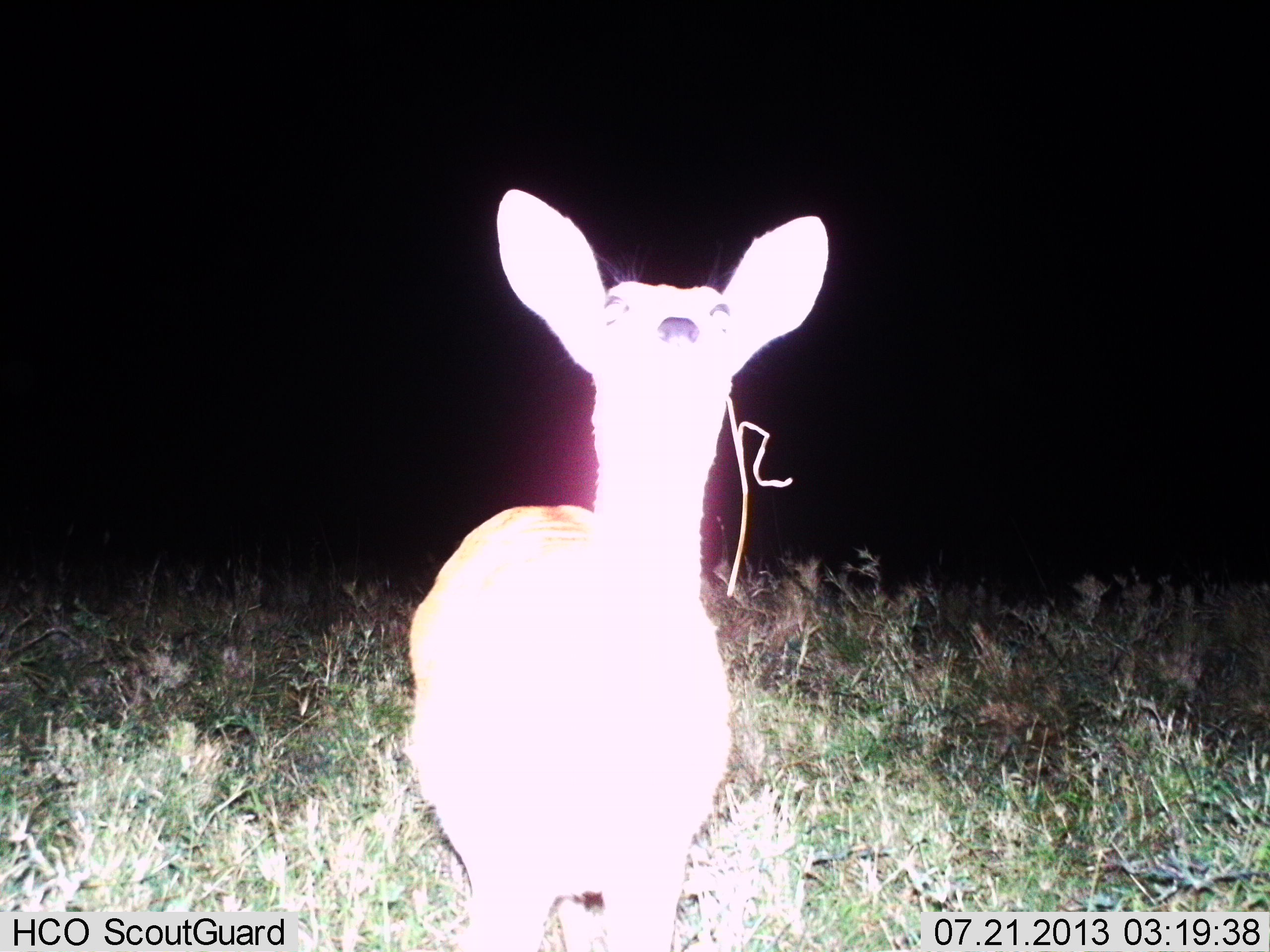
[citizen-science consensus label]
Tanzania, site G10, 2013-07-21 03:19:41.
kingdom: Animalia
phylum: Chordata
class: Mammalia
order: Artiodactyla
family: Bovidae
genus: Redunca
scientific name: Redunca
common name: reedbuck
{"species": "reedbuck (Redunca)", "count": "1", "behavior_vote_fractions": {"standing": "75%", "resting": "0%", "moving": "4%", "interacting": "0%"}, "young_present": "4%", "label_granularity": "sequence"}